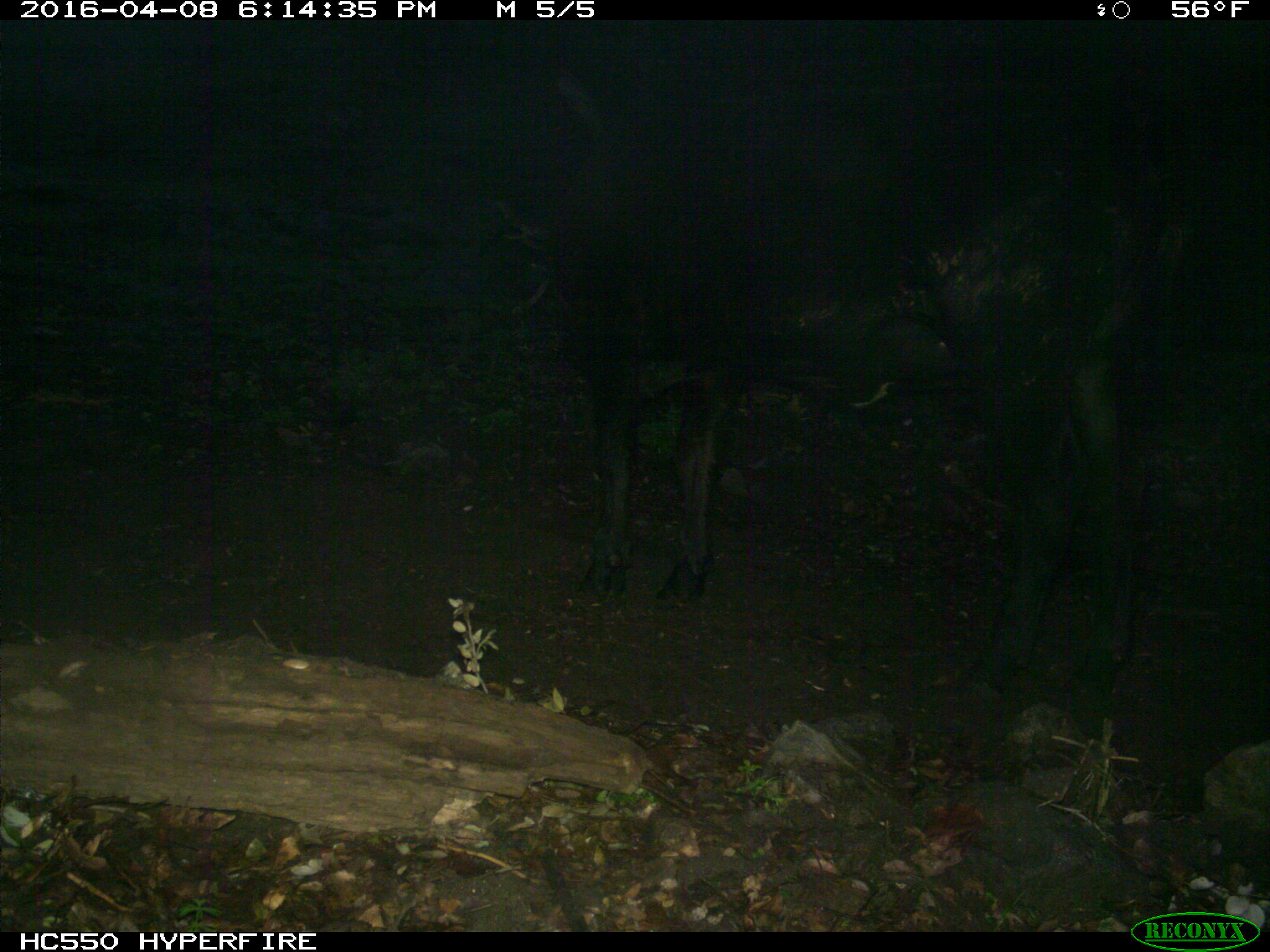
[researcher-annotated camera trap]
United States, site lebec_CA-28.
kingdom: Animalia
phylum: Chordata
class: Mammalia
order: Artiodactyla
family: Bovidae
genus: Bos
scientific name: Bos taurus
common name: domestic cow